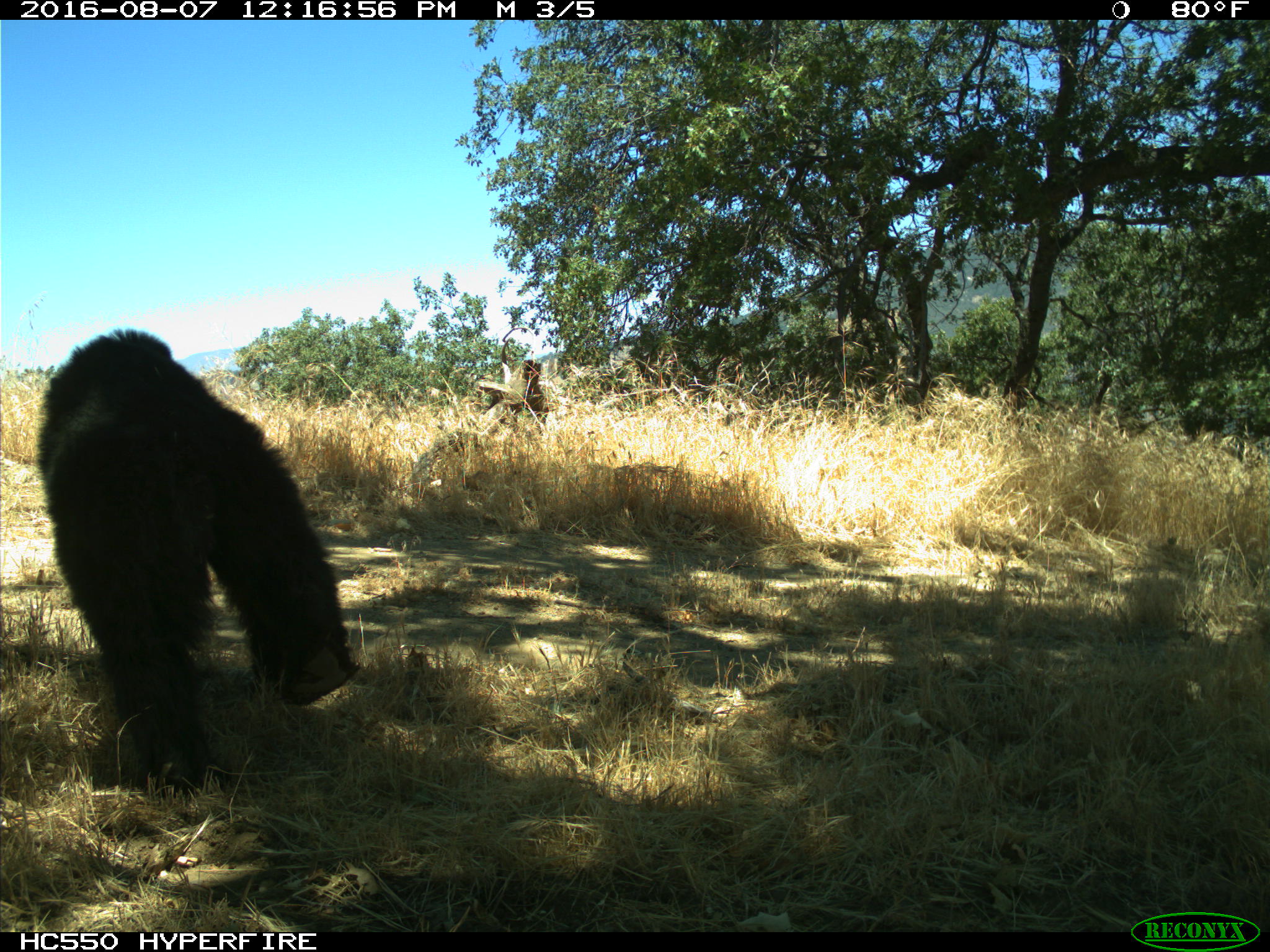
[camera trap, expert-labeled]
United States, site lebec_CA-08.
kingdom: Animalia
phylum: Chordata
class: Mammalia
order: Carnivora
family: Ursidae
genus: Ursus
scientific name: Ursus americanus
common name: american black bear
Ursus americanus (american black bear).